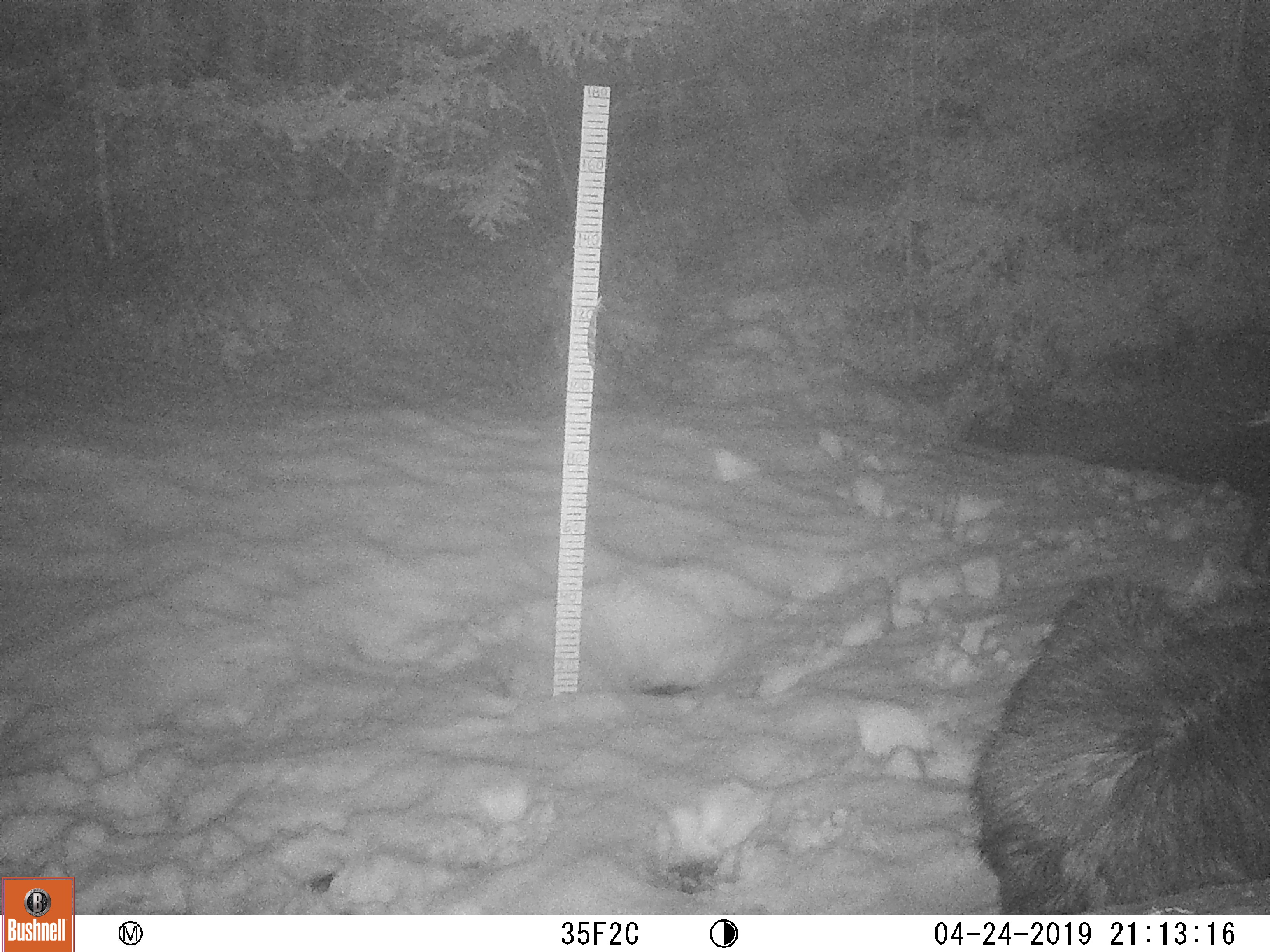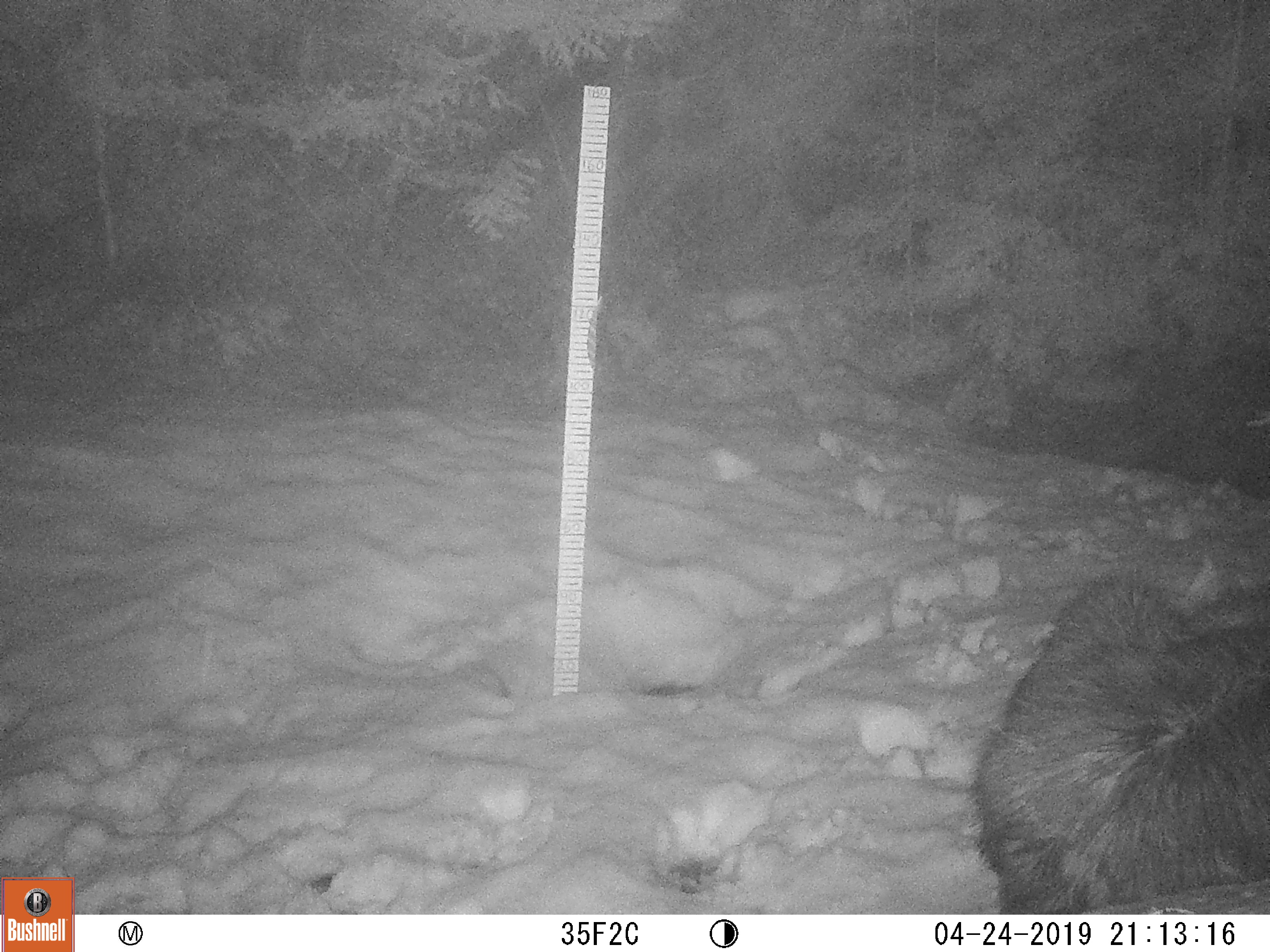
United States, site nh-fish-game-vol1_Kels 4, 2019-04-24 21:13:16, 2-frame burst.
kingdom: Animalia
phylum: Chordata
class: Mammalia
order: Artiodactyla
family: Cervidae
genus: Alces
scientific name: Alces alces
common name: moose